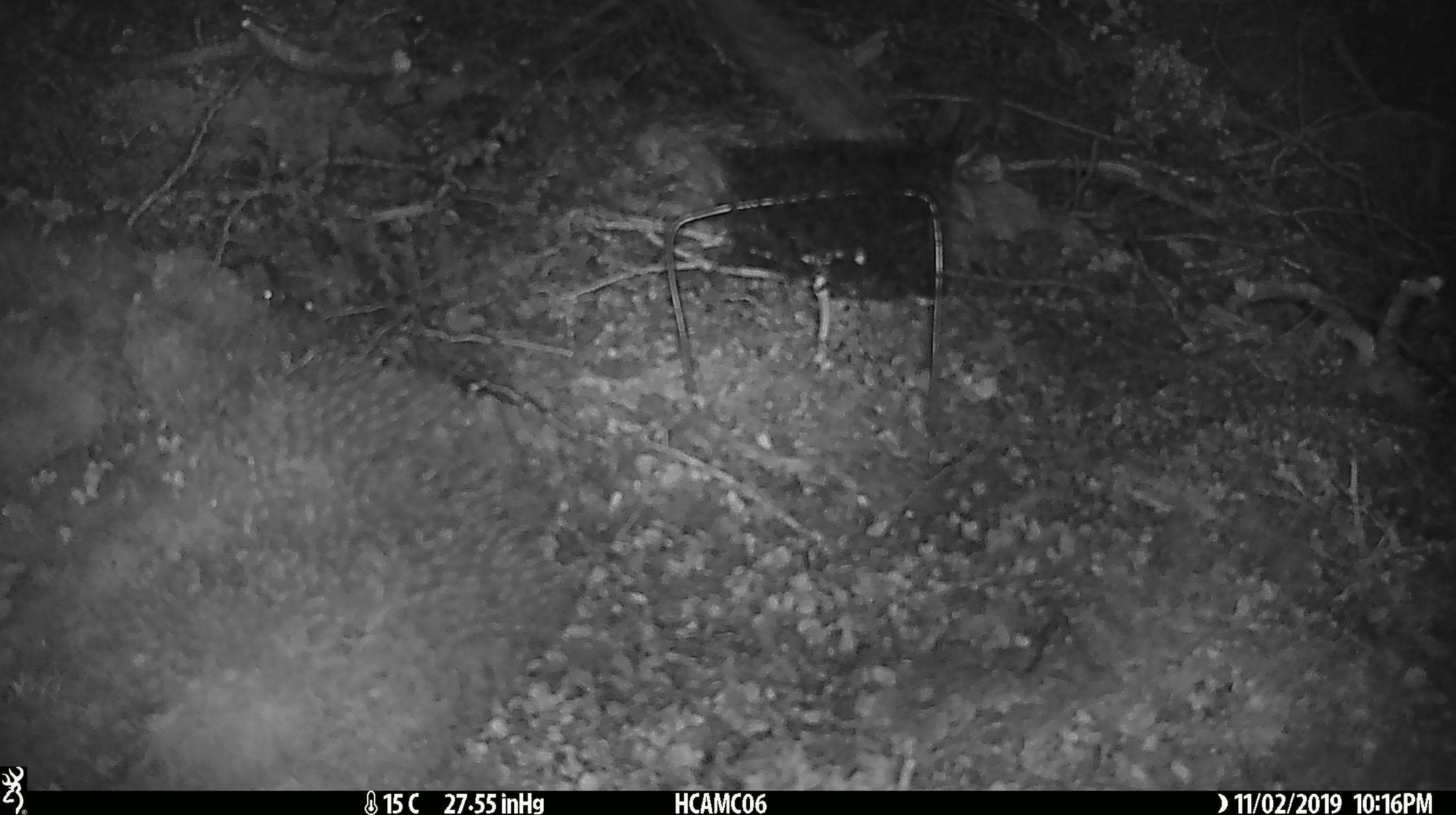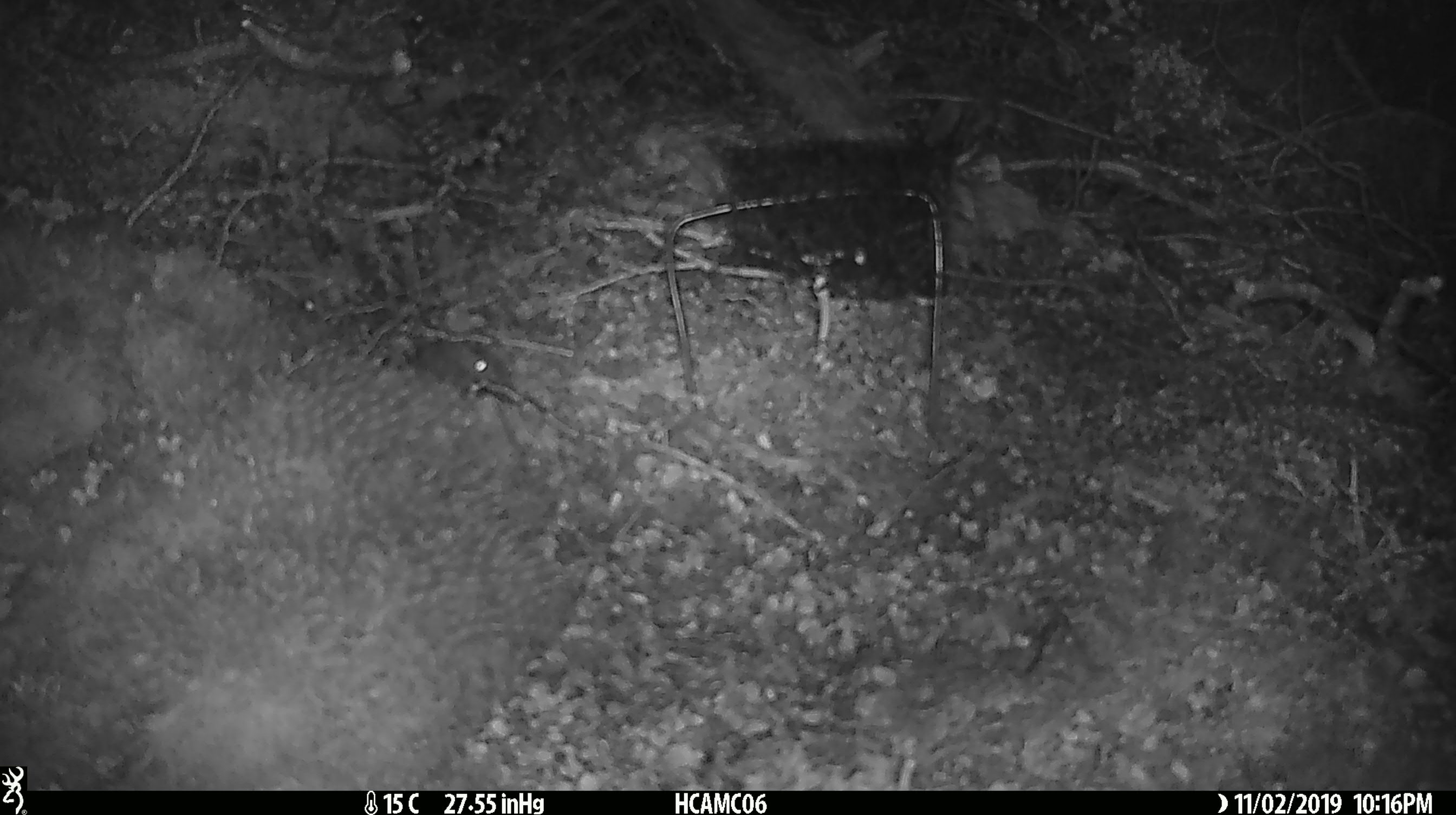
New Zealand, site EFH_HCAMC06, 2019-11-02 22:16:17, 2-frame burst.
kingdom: Animalia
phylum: Chordata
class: Mammalia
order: Rodentia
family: Muridae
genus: Mus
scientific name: Mus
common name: mouse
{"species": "mouse (Mus)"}